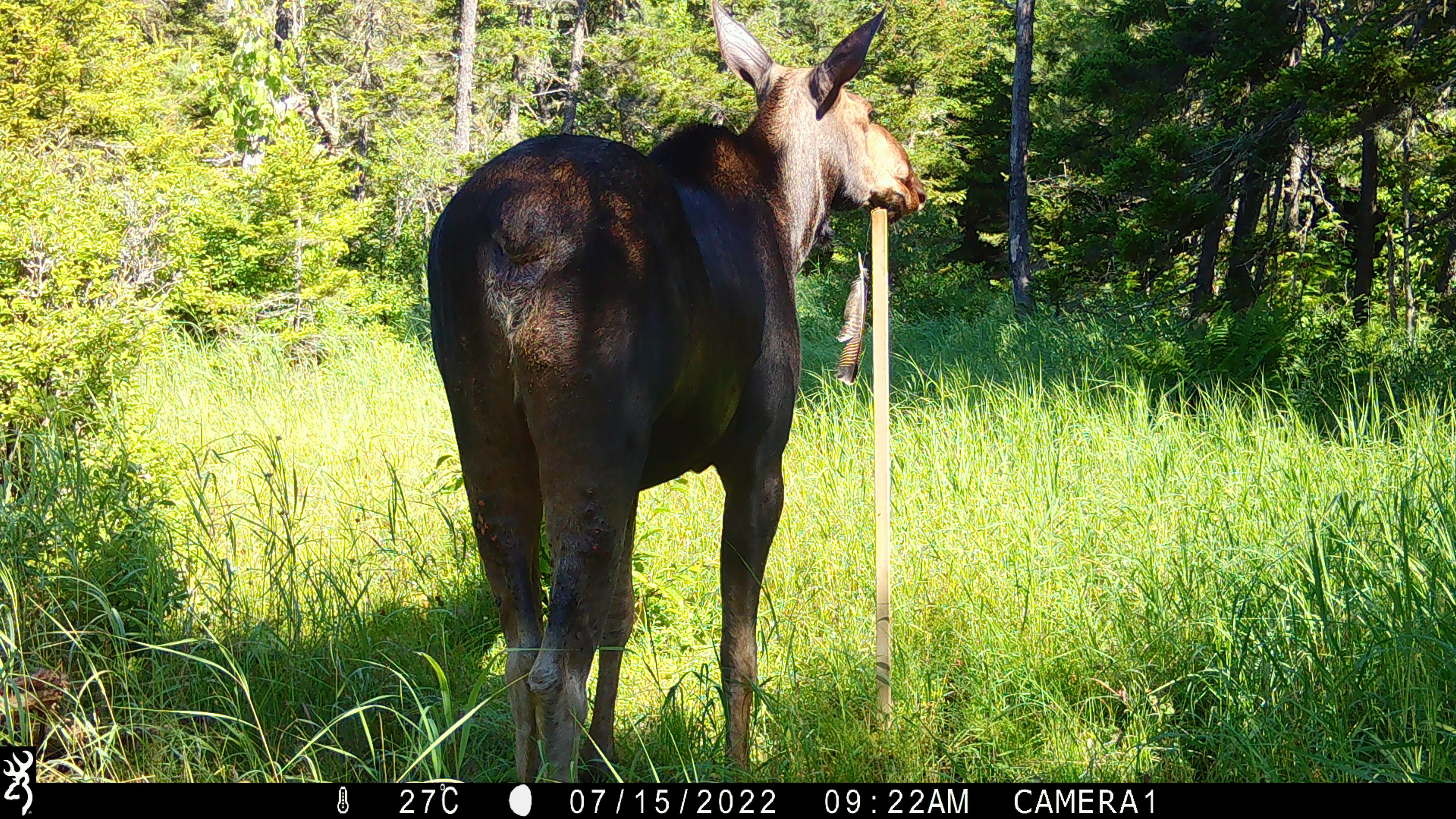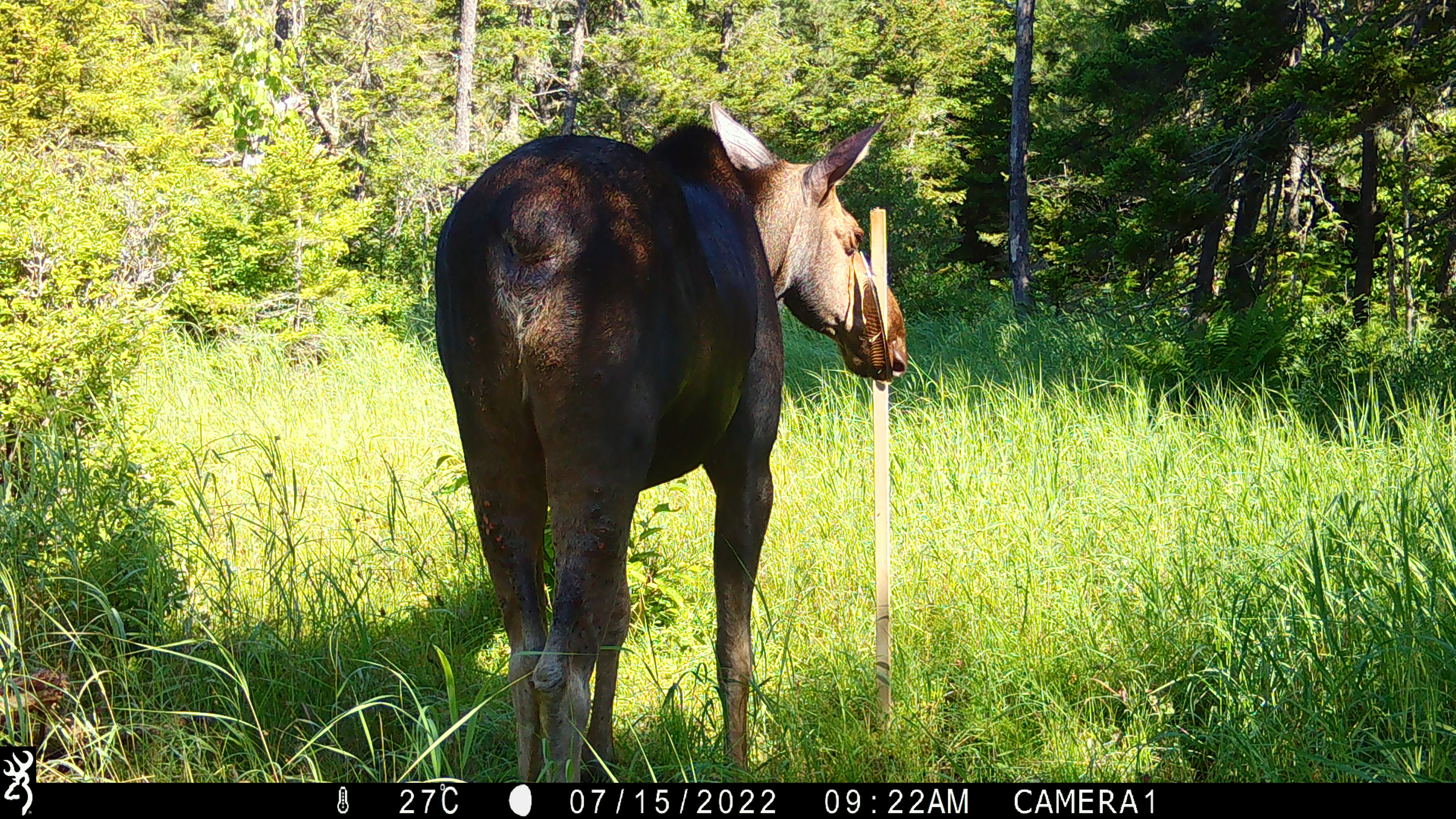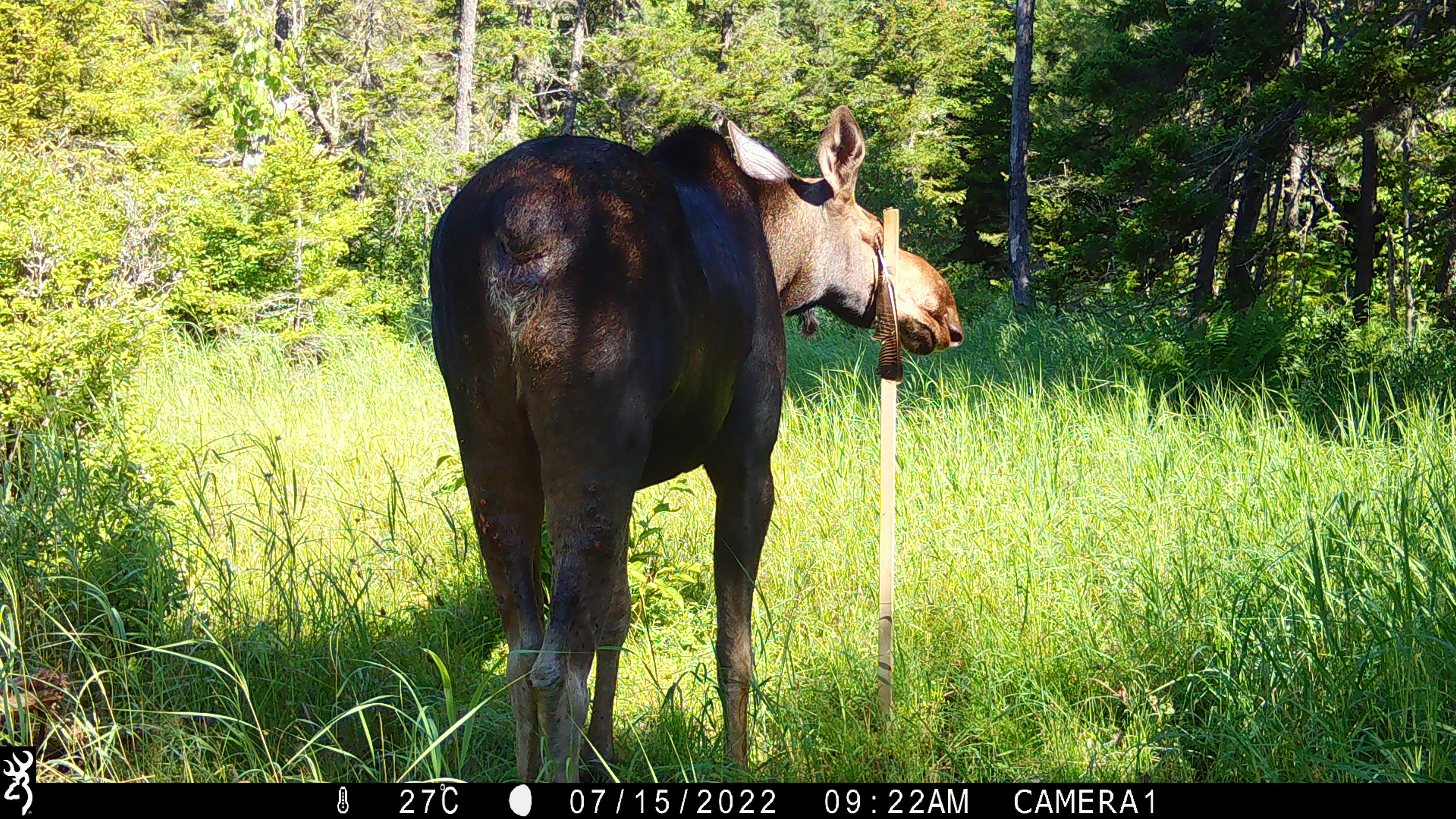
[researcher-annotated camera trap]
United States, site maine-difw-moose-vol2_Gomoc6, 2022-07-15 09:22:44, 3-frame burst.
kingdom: Animalia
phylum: Chordata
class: Mammalia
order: Artiodactyla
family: Cervidae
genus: Alces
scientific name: Alces alces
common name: moose